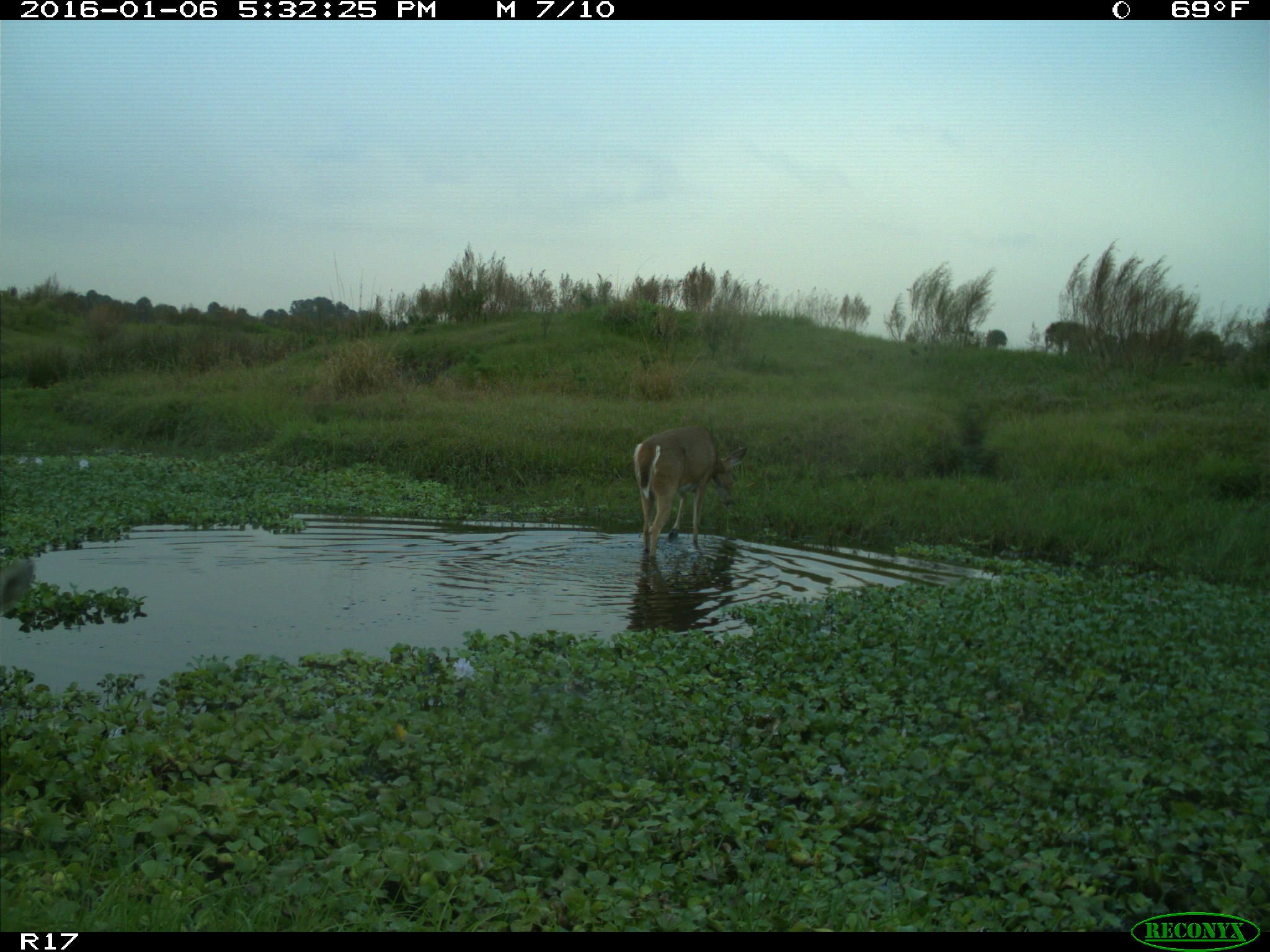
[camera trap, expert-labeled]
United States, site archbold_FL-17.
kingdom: Animalia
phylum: Chordata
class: Mammalia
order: Artiodactyla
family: Cervidae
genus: Odocoileus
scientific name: Odocoileus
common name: deer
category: unidentified deer